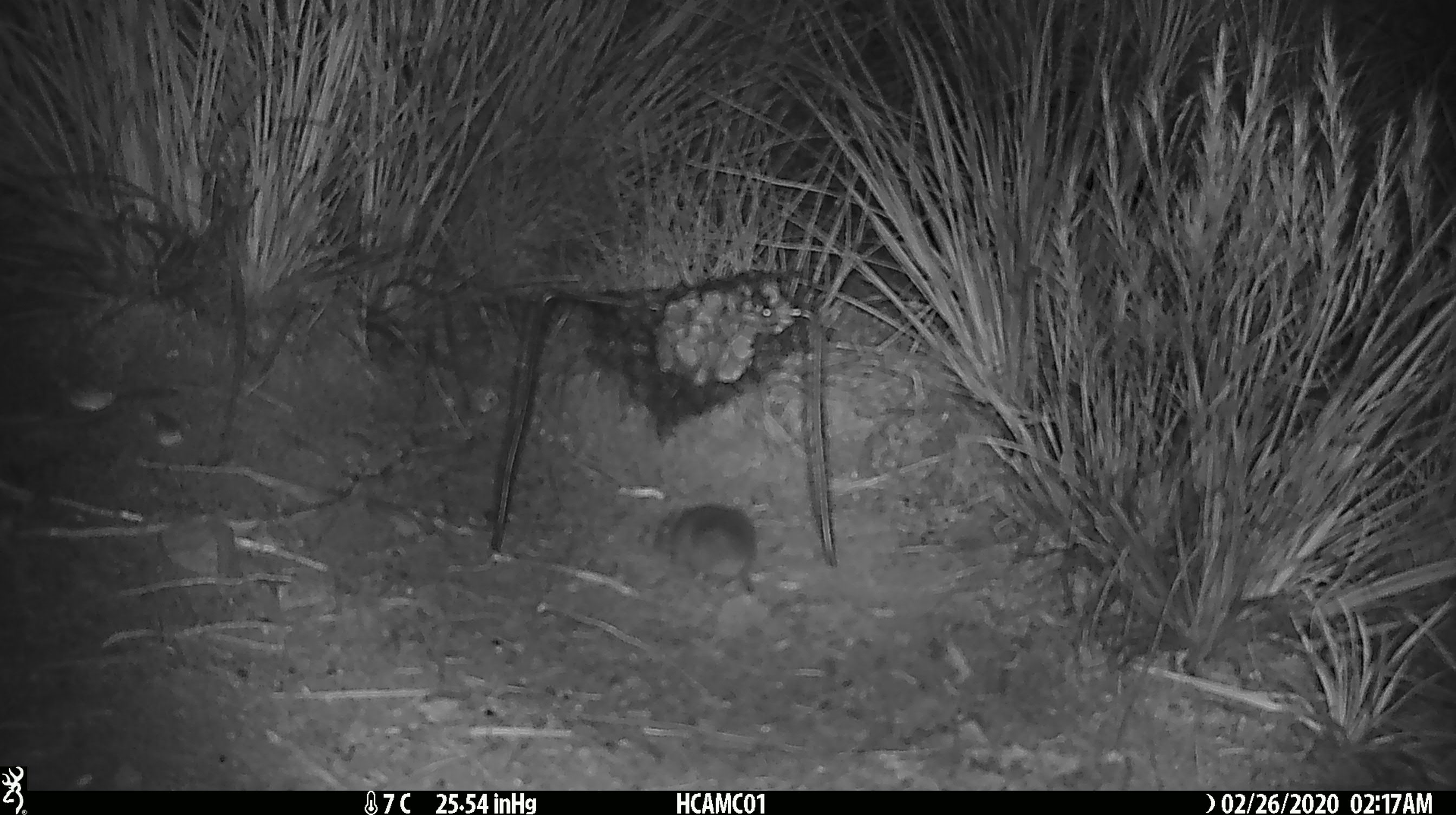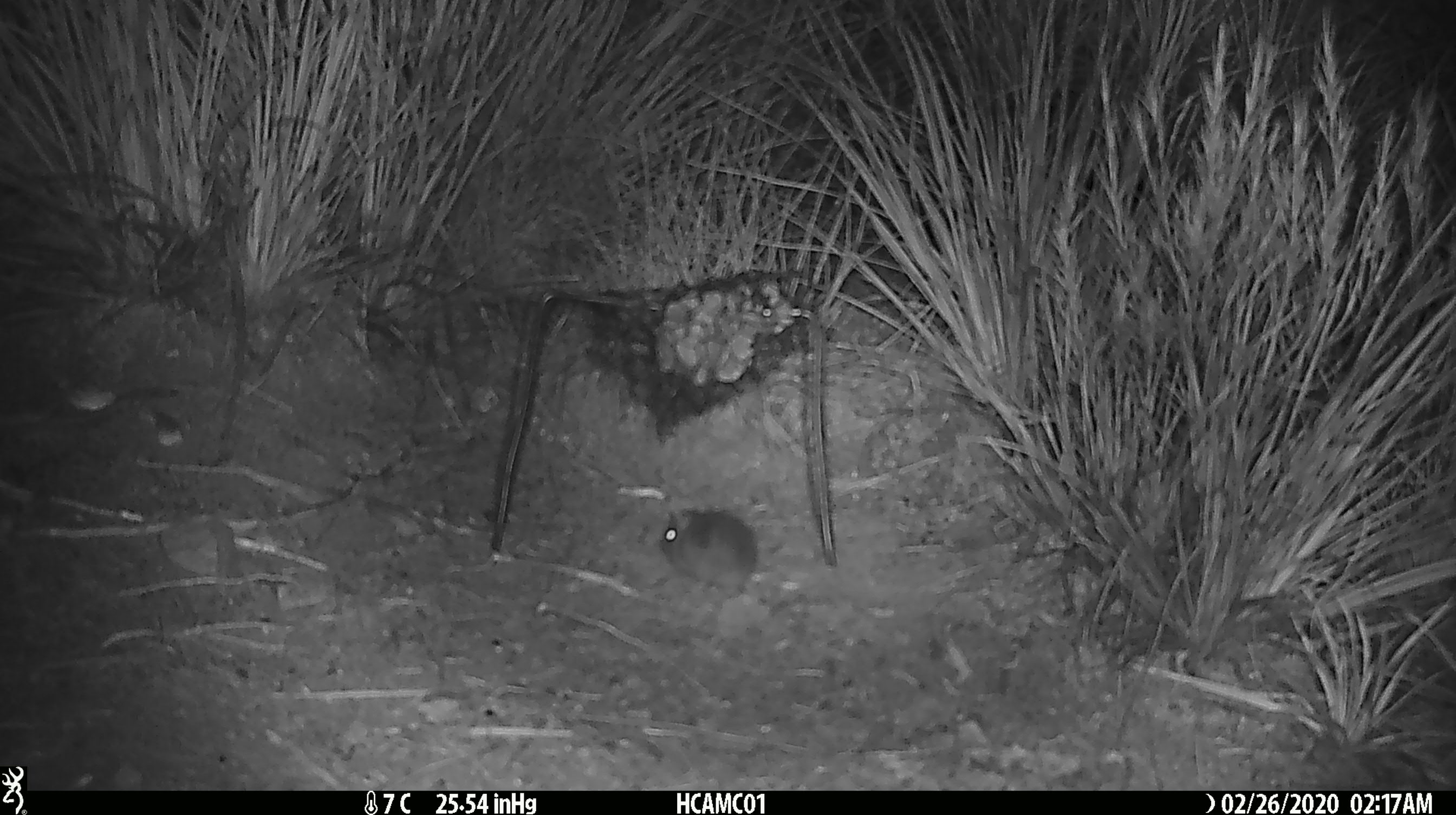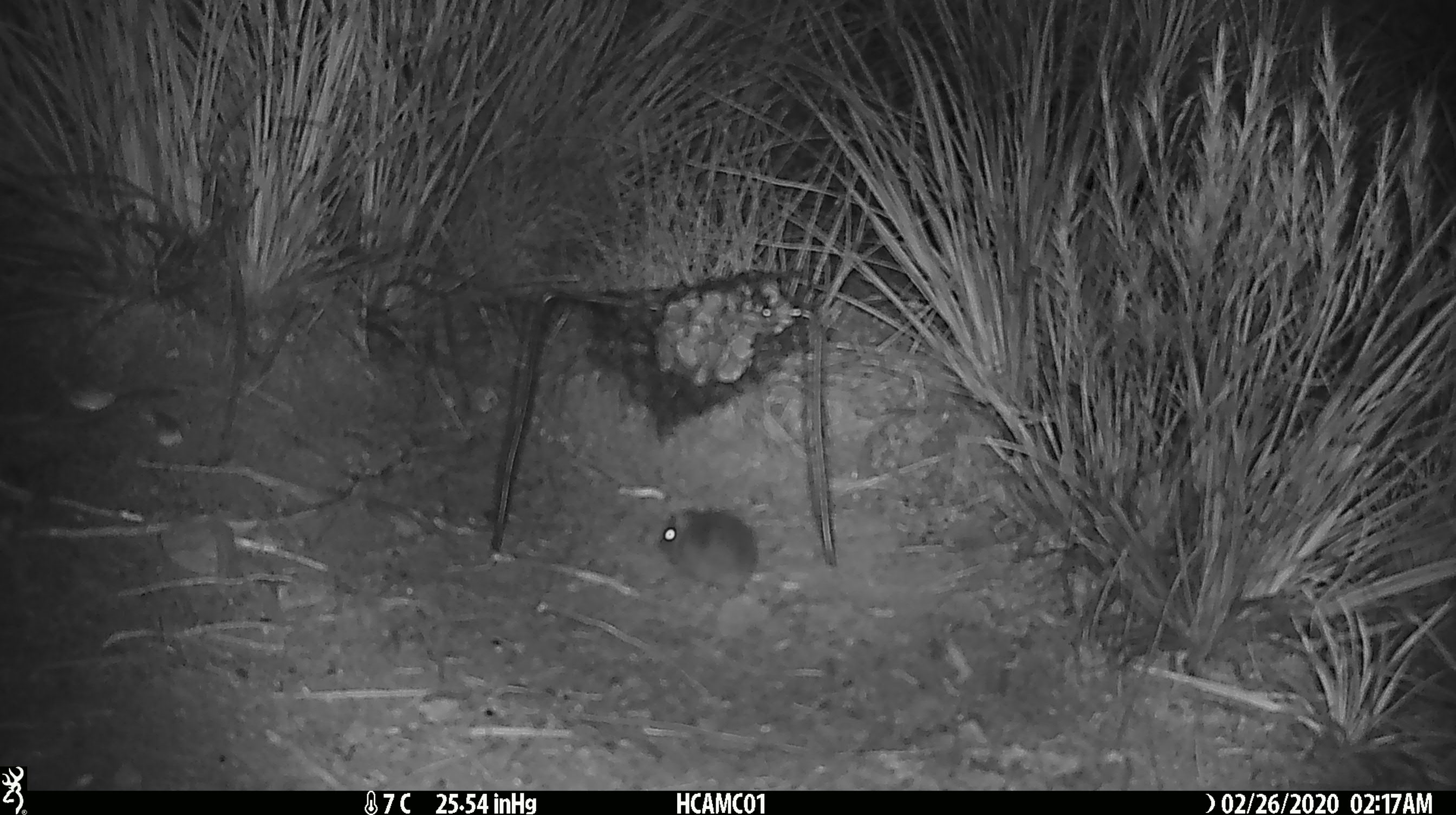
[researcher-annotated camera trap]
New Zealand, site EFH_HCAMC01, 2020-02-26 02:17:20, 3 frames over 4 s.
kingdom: Animalia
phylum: Chordata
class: Mammalia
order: Rodentia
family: Muridae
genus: Mus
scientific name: Mus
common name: mouse